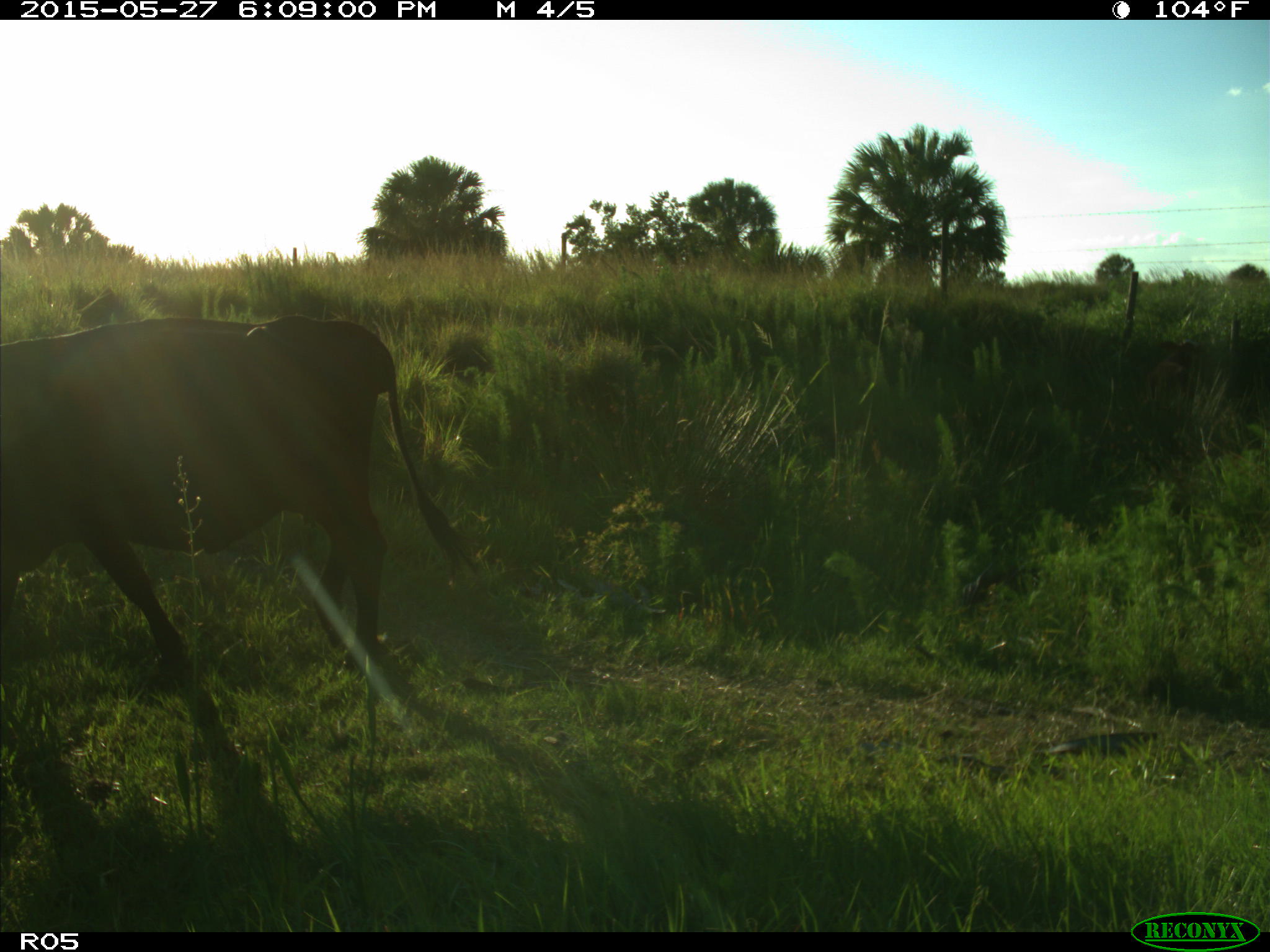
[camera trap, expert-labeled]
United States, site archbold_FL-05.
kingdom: Animalia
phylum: Chordata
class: Mammalia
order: Artiodactyla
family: Bovidae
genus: Bos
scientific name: Bos taurus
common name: domestic cow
Bos taurus (domestic cow).